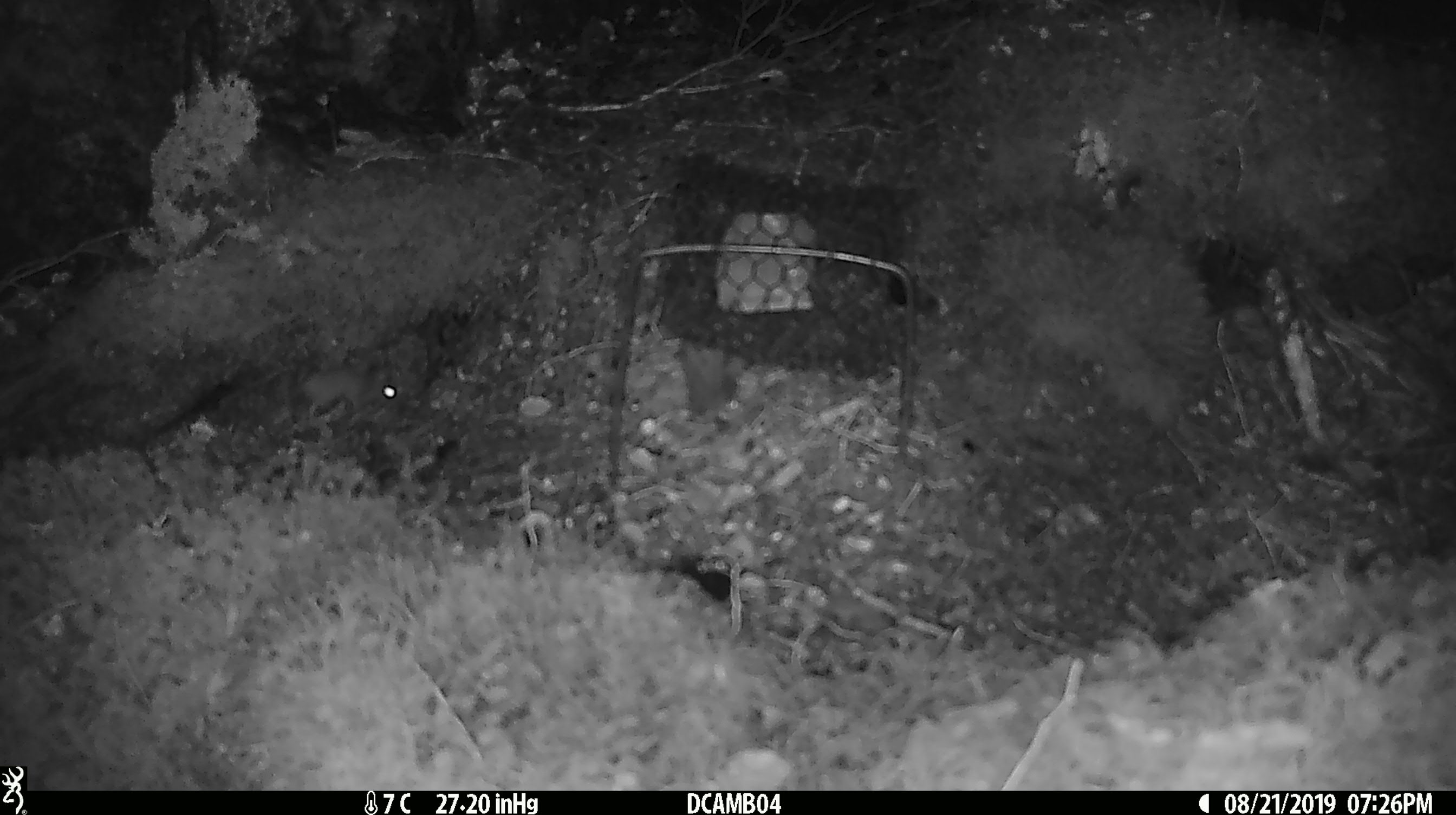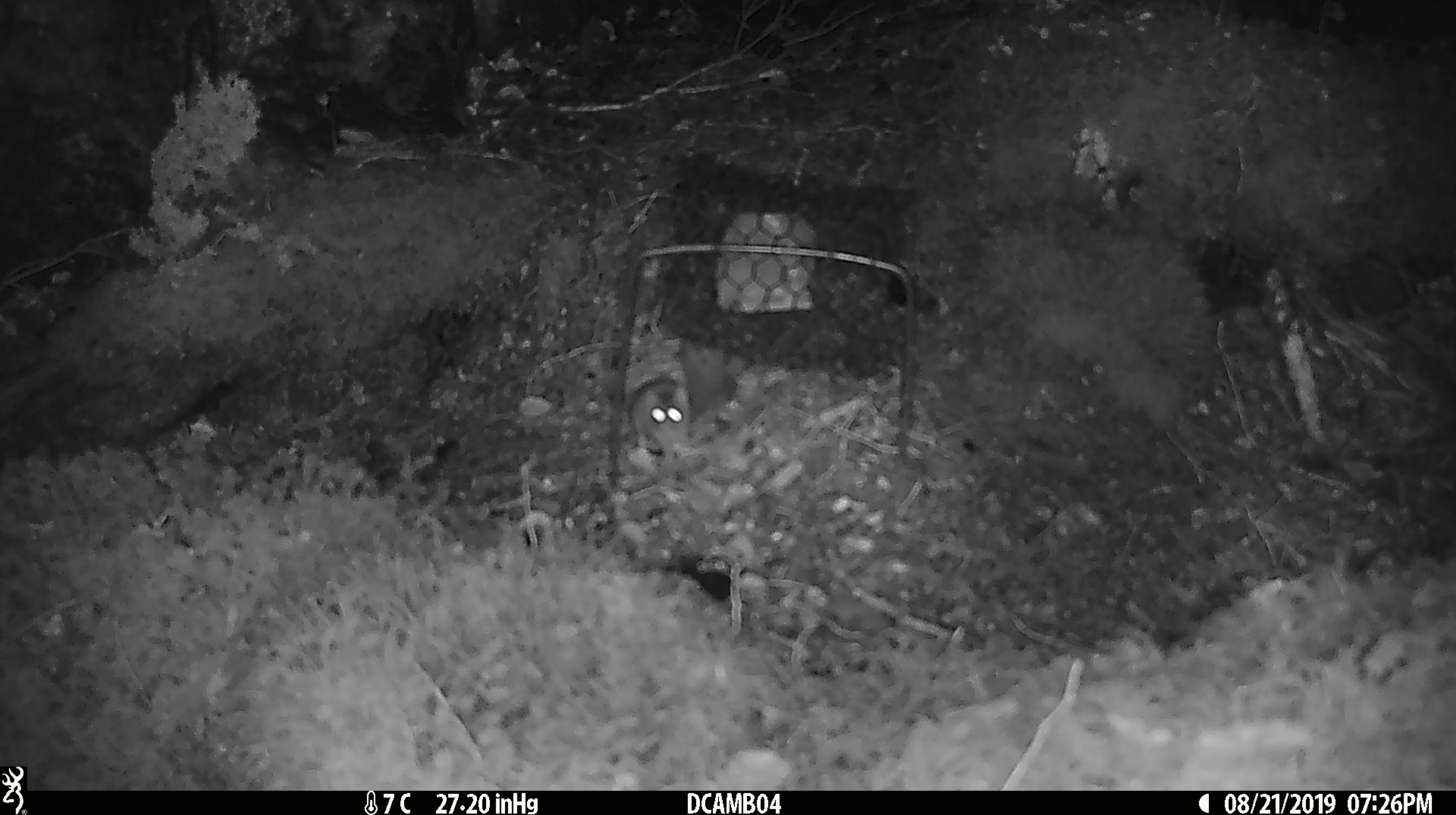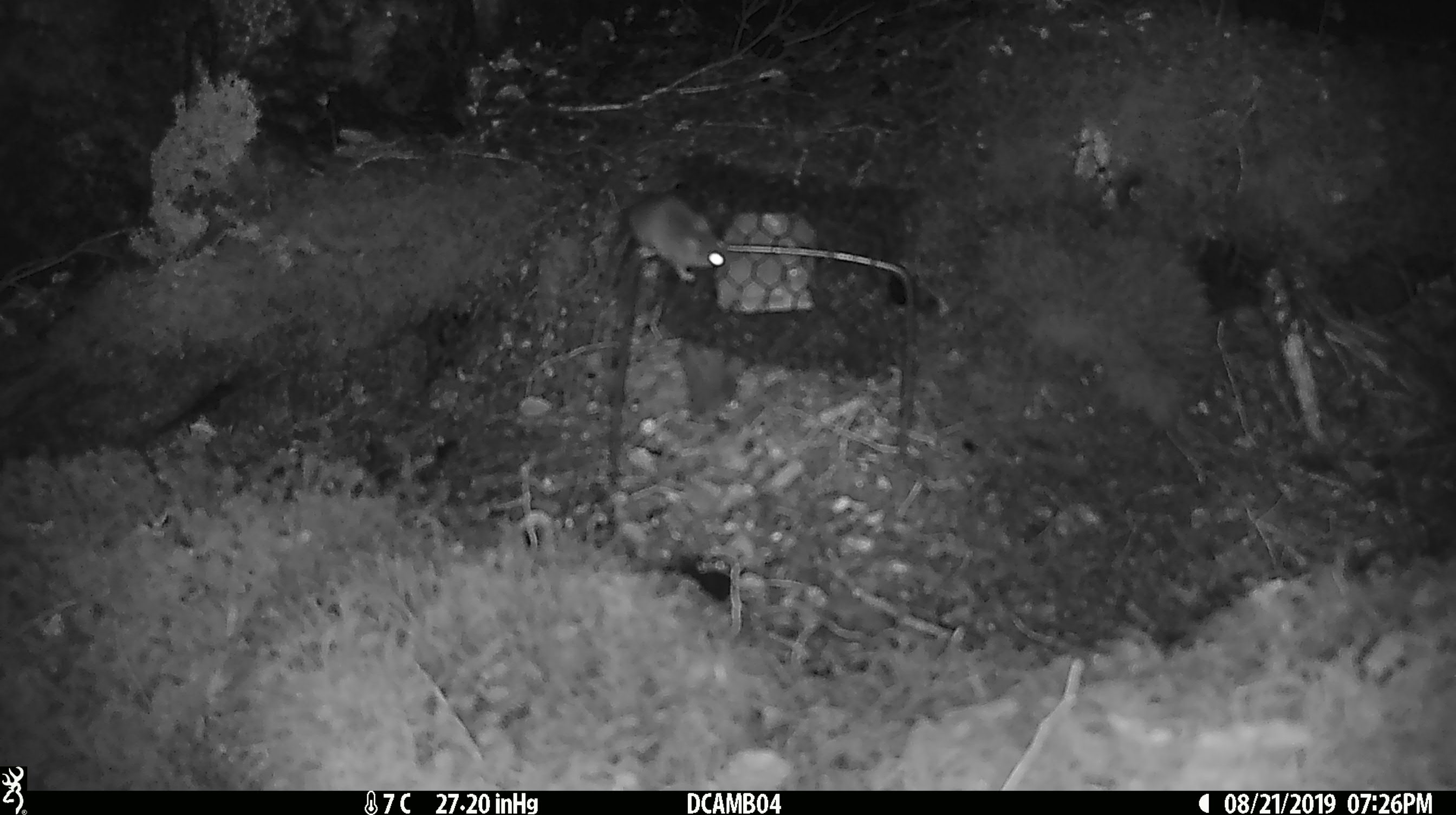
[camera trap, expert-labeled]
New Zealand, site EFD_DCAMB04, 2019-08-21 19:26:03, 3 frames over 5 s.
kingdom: Animalia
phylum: Chordata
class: Mammalia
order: Rodentia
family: Muridae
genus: Mus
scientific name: Mus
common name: mouse